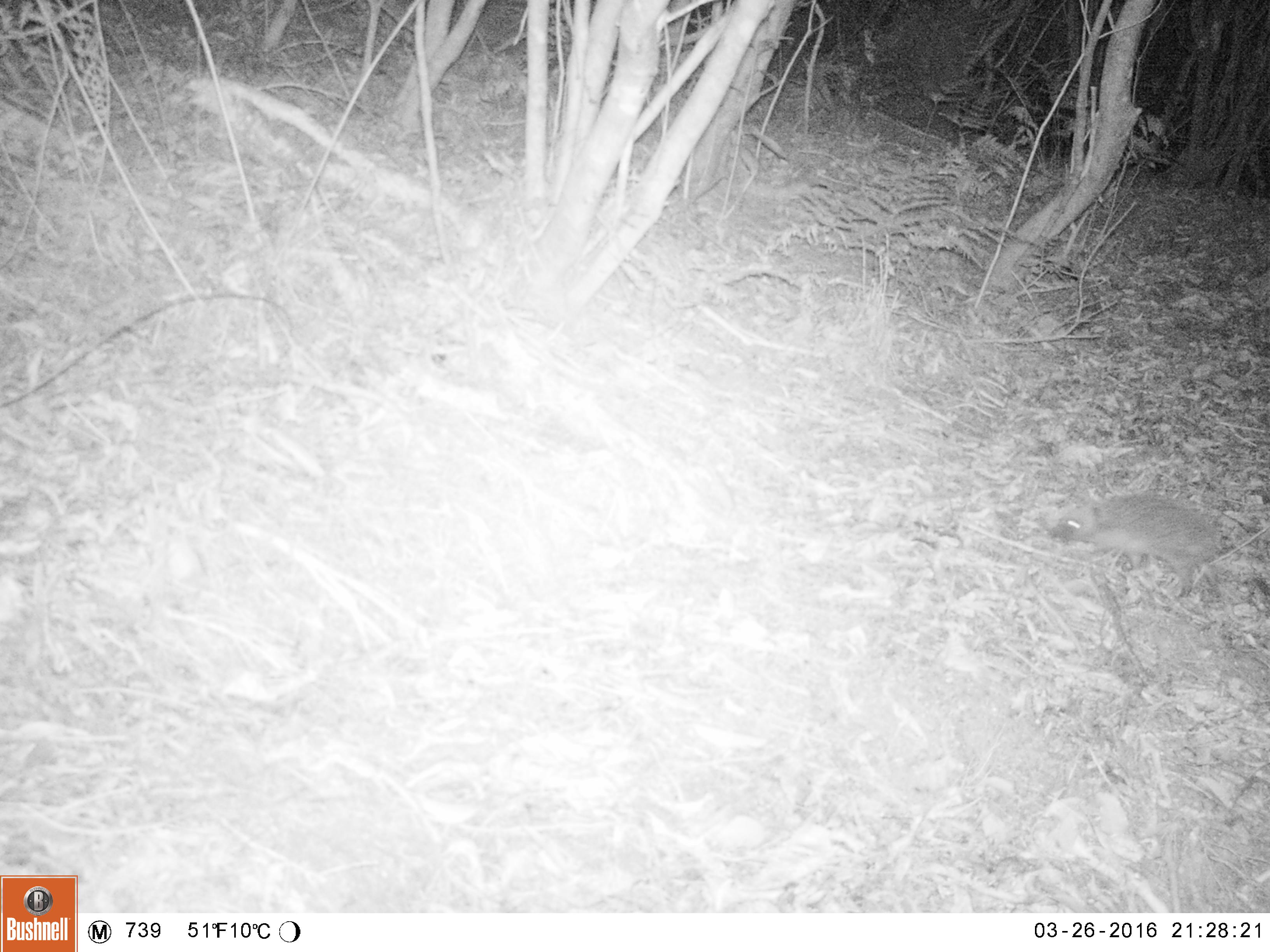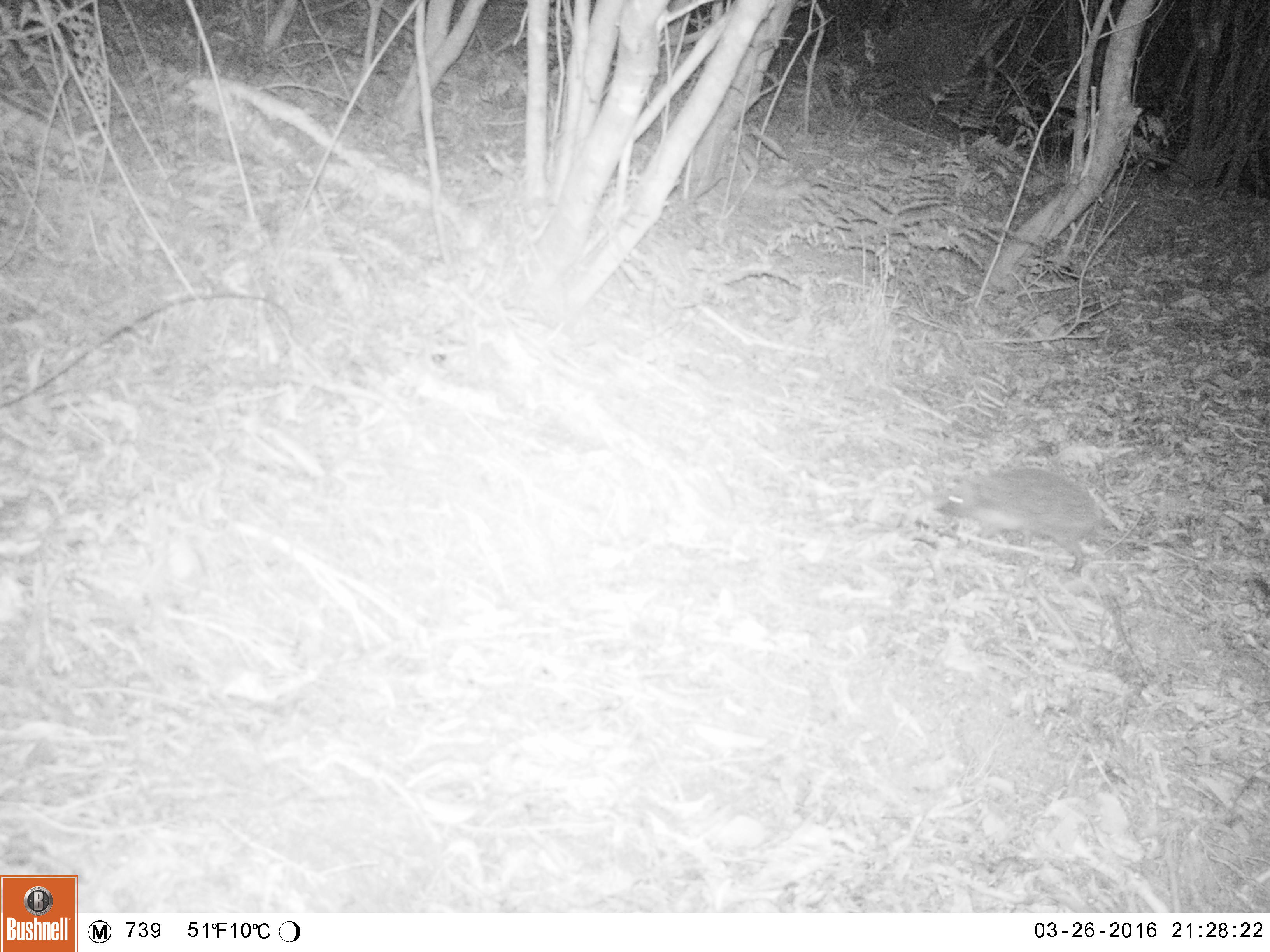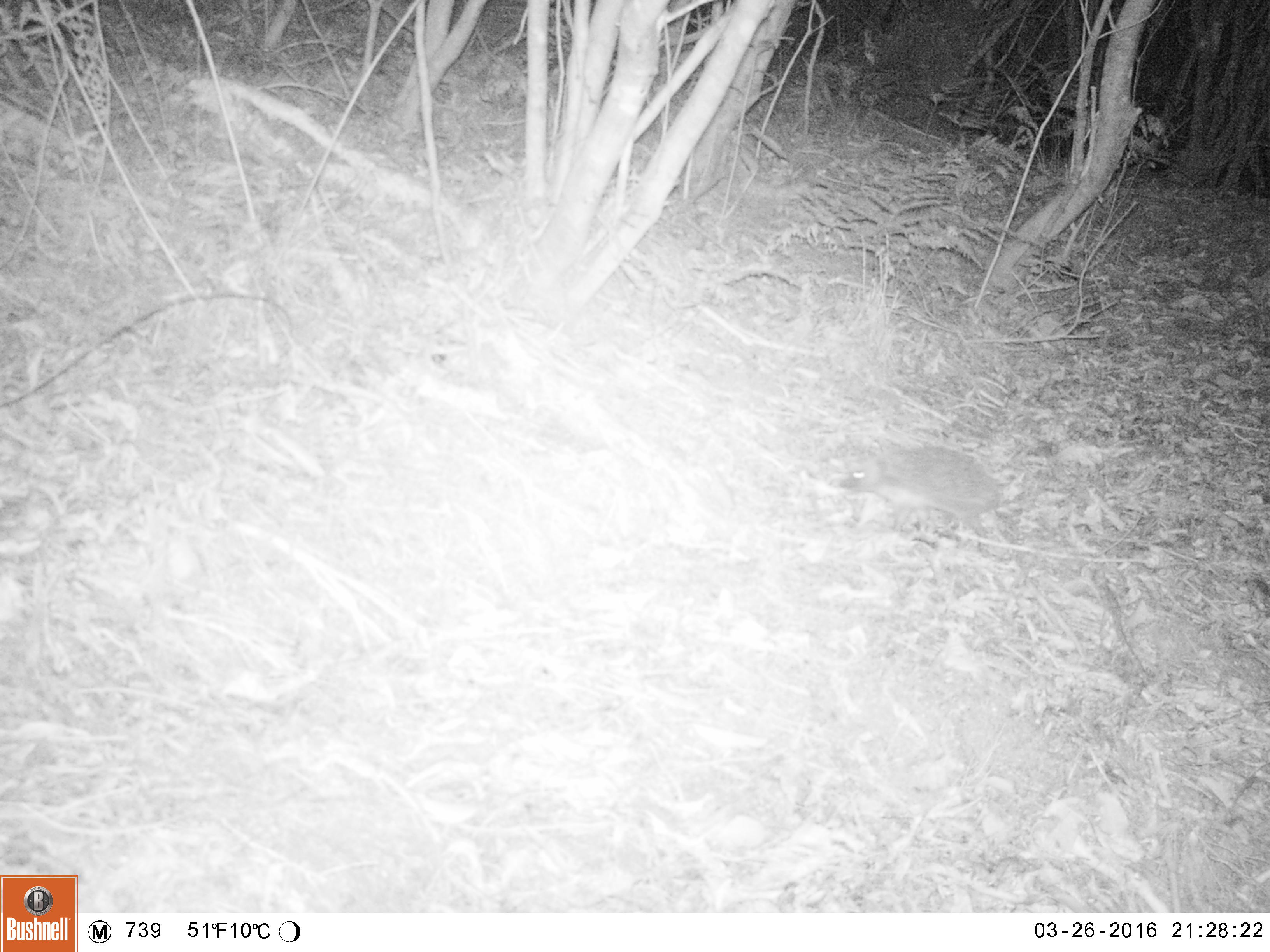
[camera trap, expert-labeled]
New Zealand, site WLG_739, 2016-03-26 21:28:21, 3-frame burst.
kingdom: Animalia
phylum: Chordata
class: Mammalia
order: Eulipotyphla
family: Erinaceidae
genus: Erinaceus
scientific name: Erinaceus europaeus europaeus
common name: european hedgehog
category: hedgehog